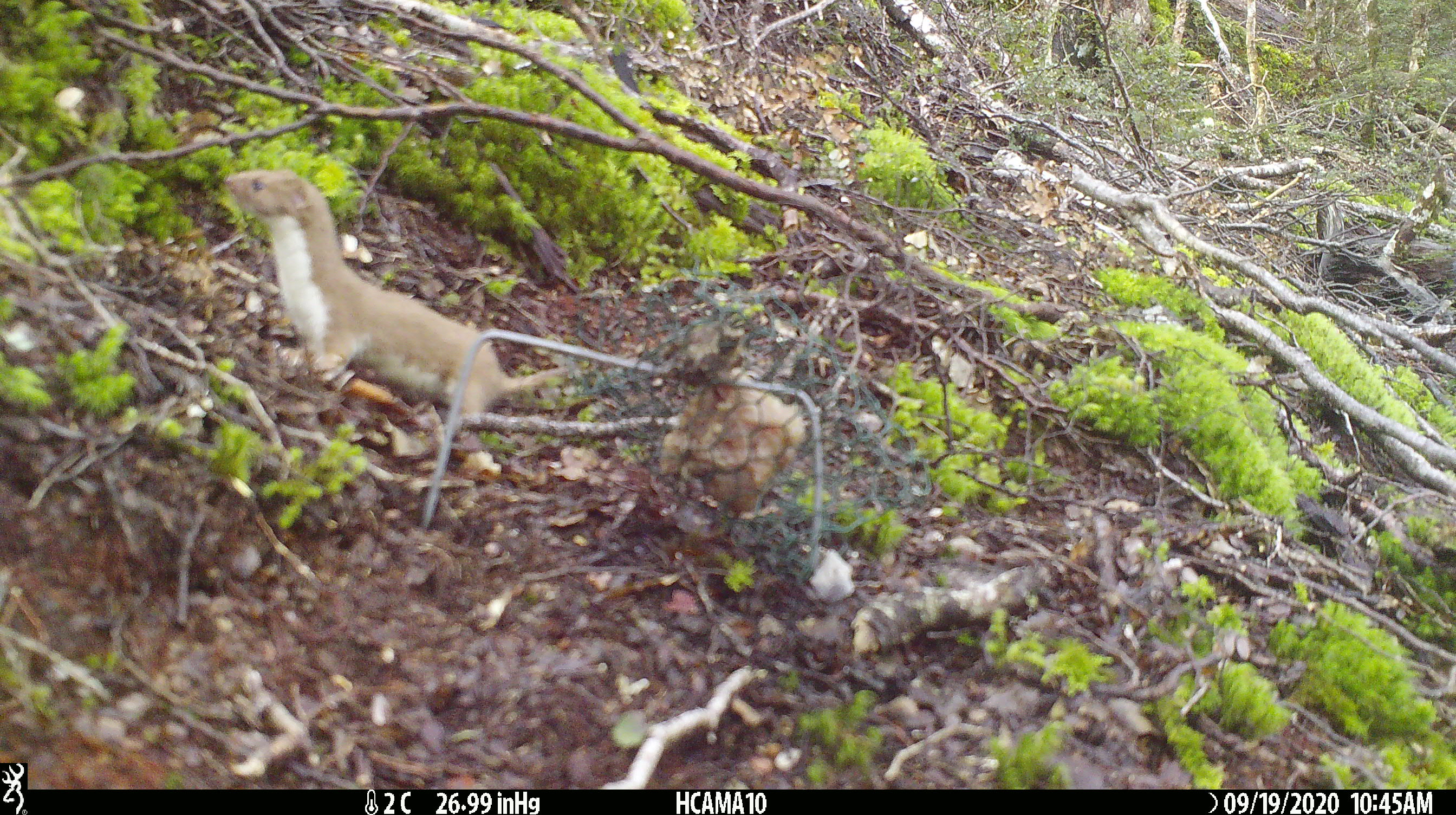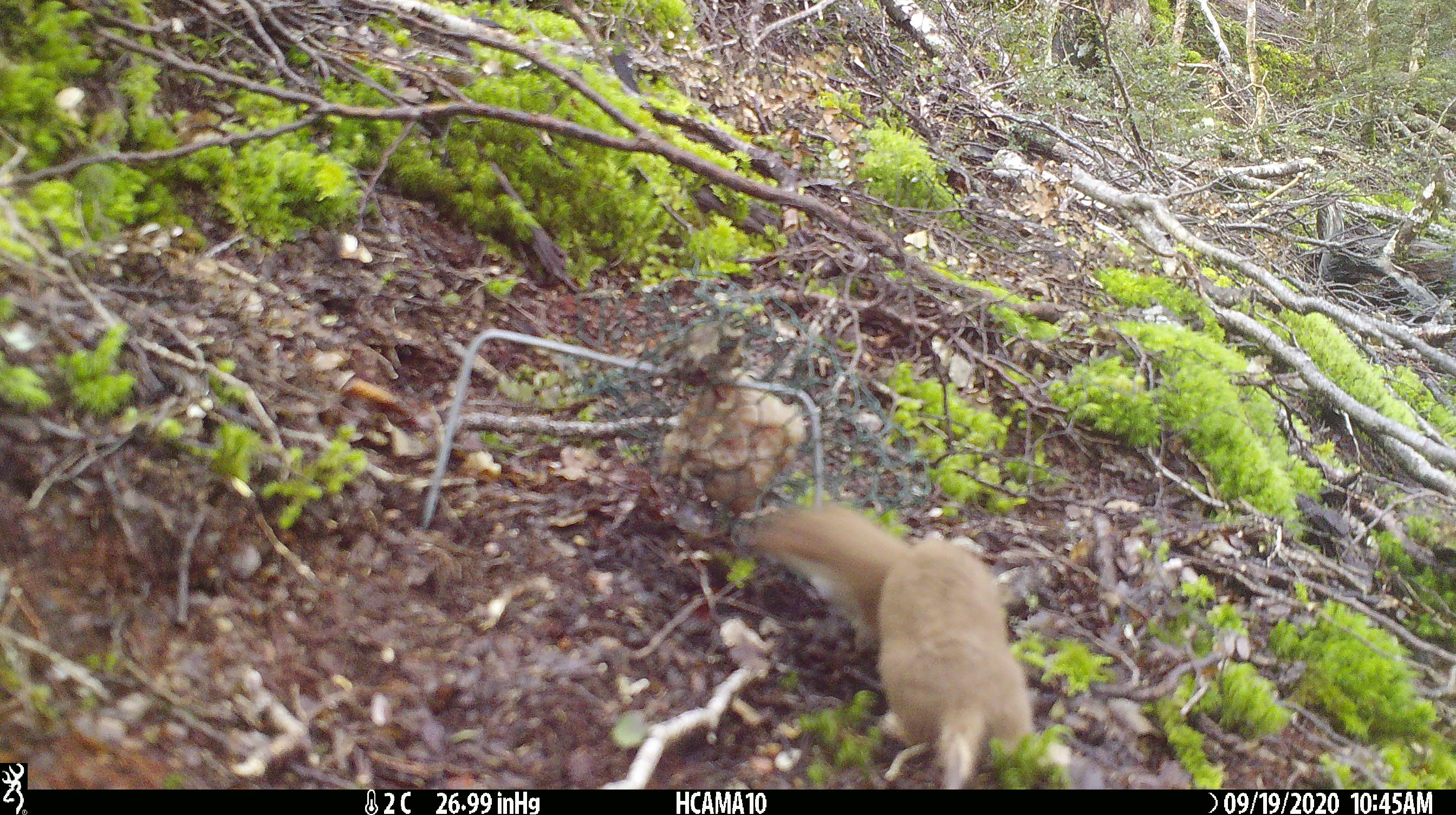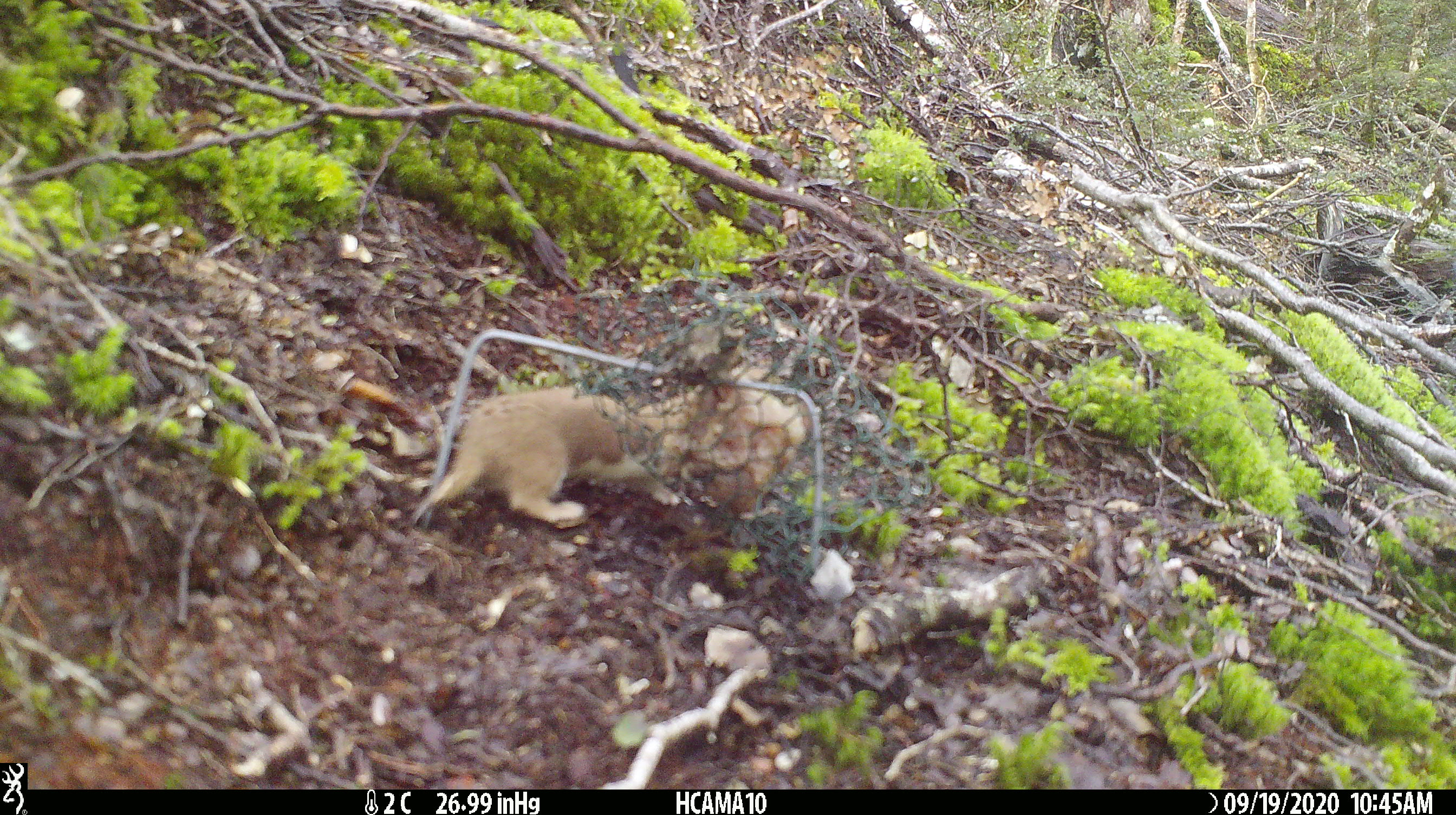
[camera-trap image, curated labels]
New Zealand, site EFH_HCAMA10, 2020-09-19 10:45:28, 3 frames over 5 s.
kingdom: Animalia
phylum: Chordata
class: Mammalia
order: Carnivora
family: Mustelidae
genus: Mustela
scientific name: Mustela nivalis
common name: least weasel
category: weasel